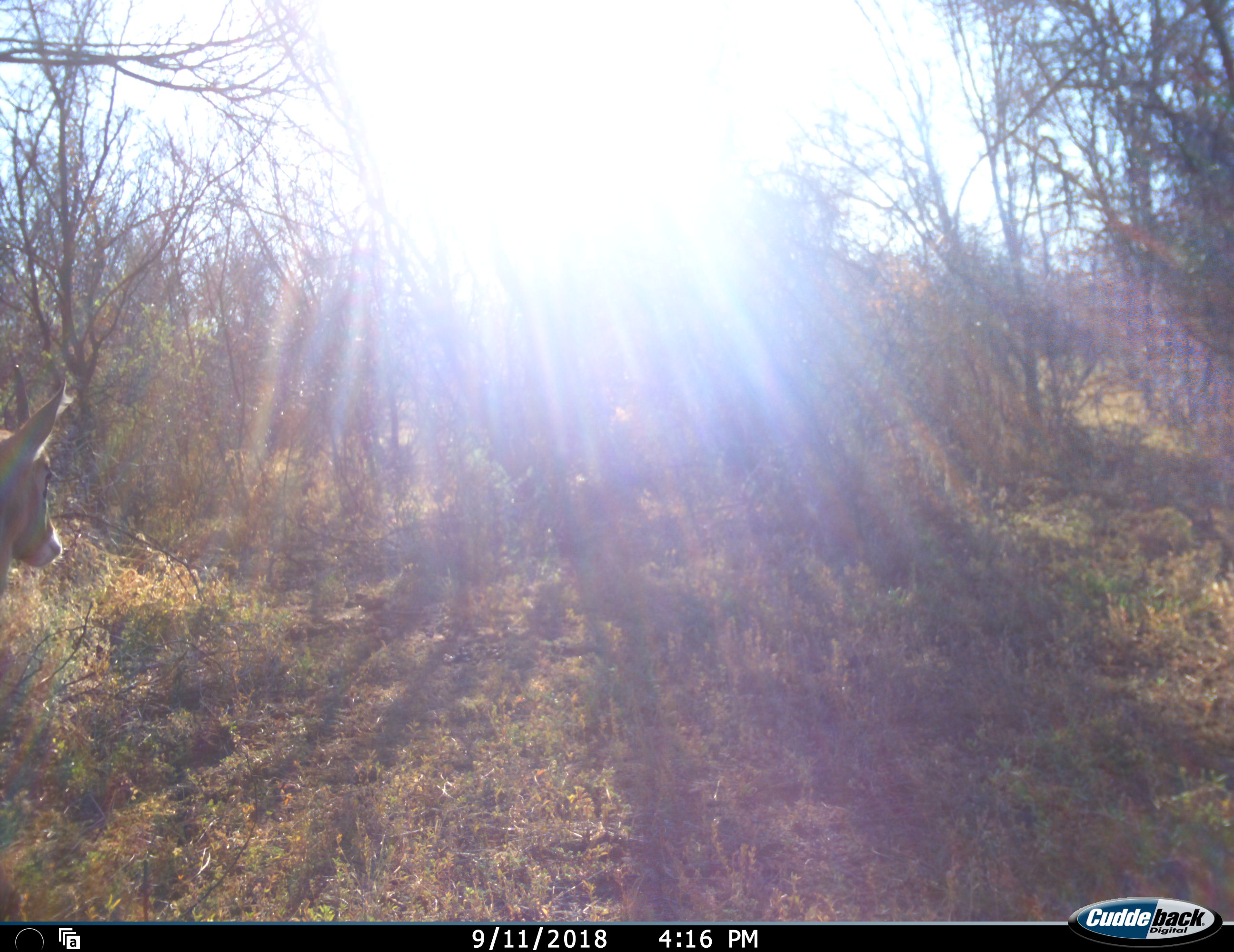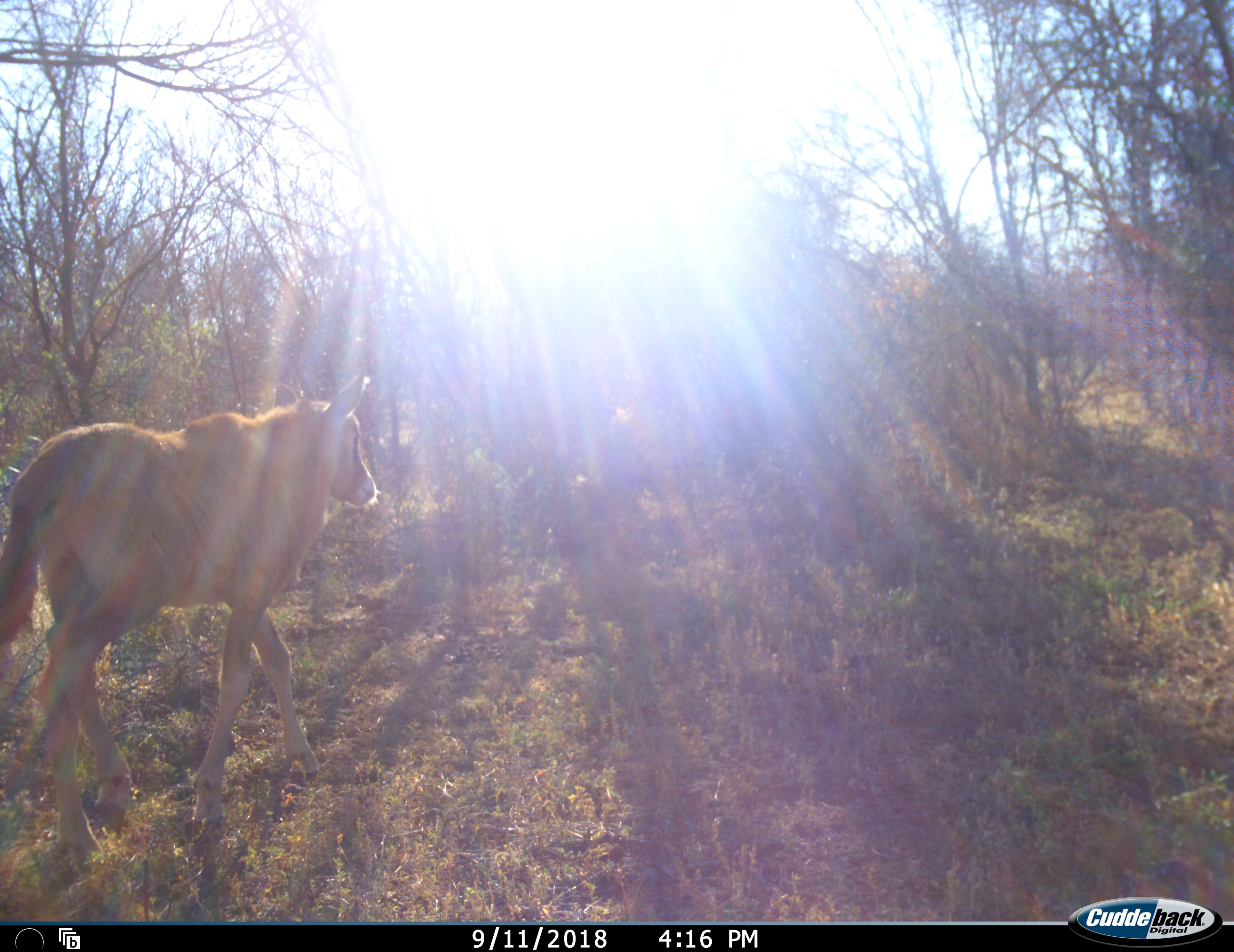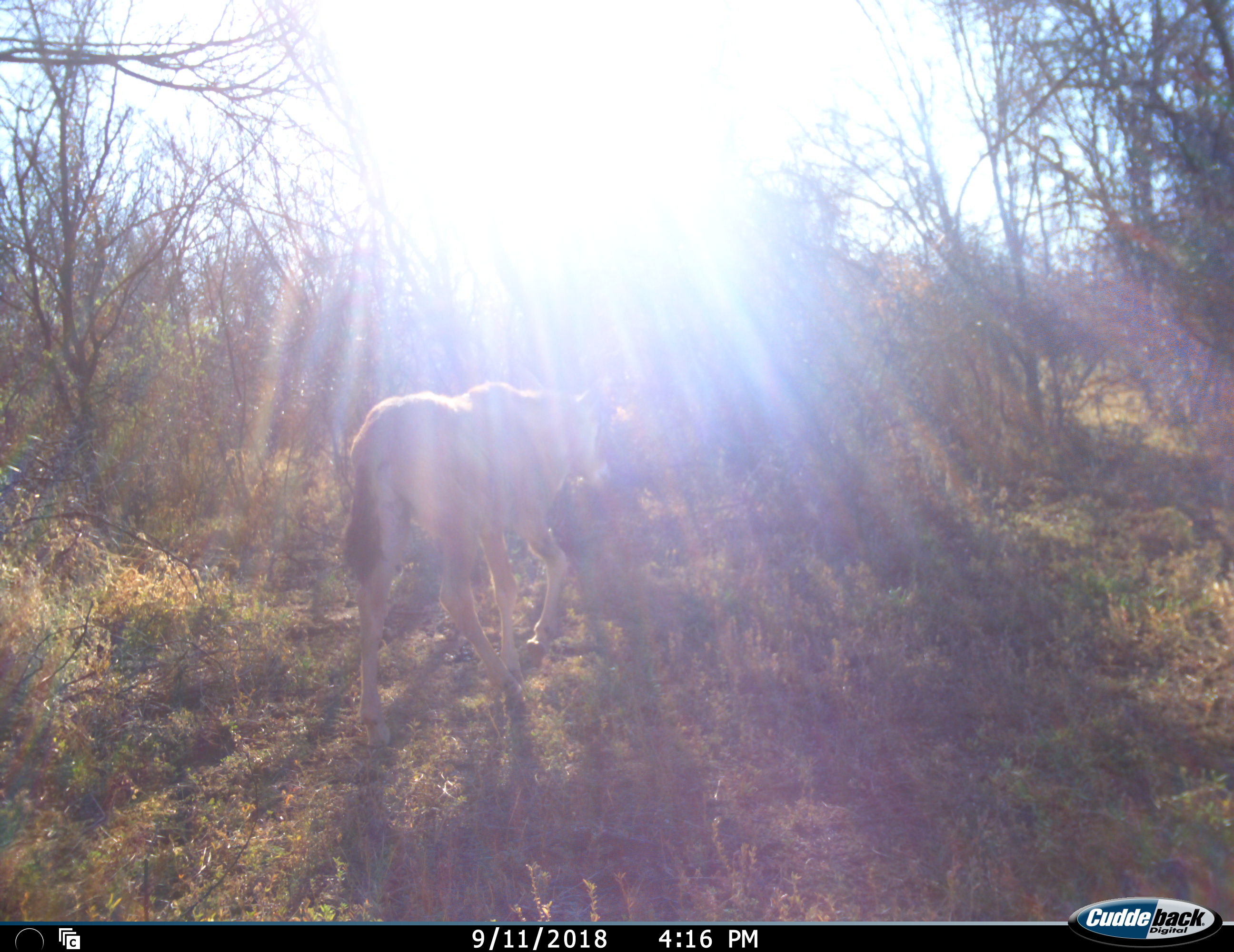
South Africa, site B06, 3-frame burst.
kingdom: Animalia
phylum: Chordata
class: Mammalia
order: Artiodactyla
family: Bovidae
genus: Oryx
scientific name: Oryx gazella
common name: gemsbok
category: gemsbokoryx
Gemsbokoryx (gemsbok) (Oryx gazella), count 1. Behavior (volunteer vote fractions): standing 0%, resting 0%, moving 100%, interacting 0%. Young present (vote fraction): 83%. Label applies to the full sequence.